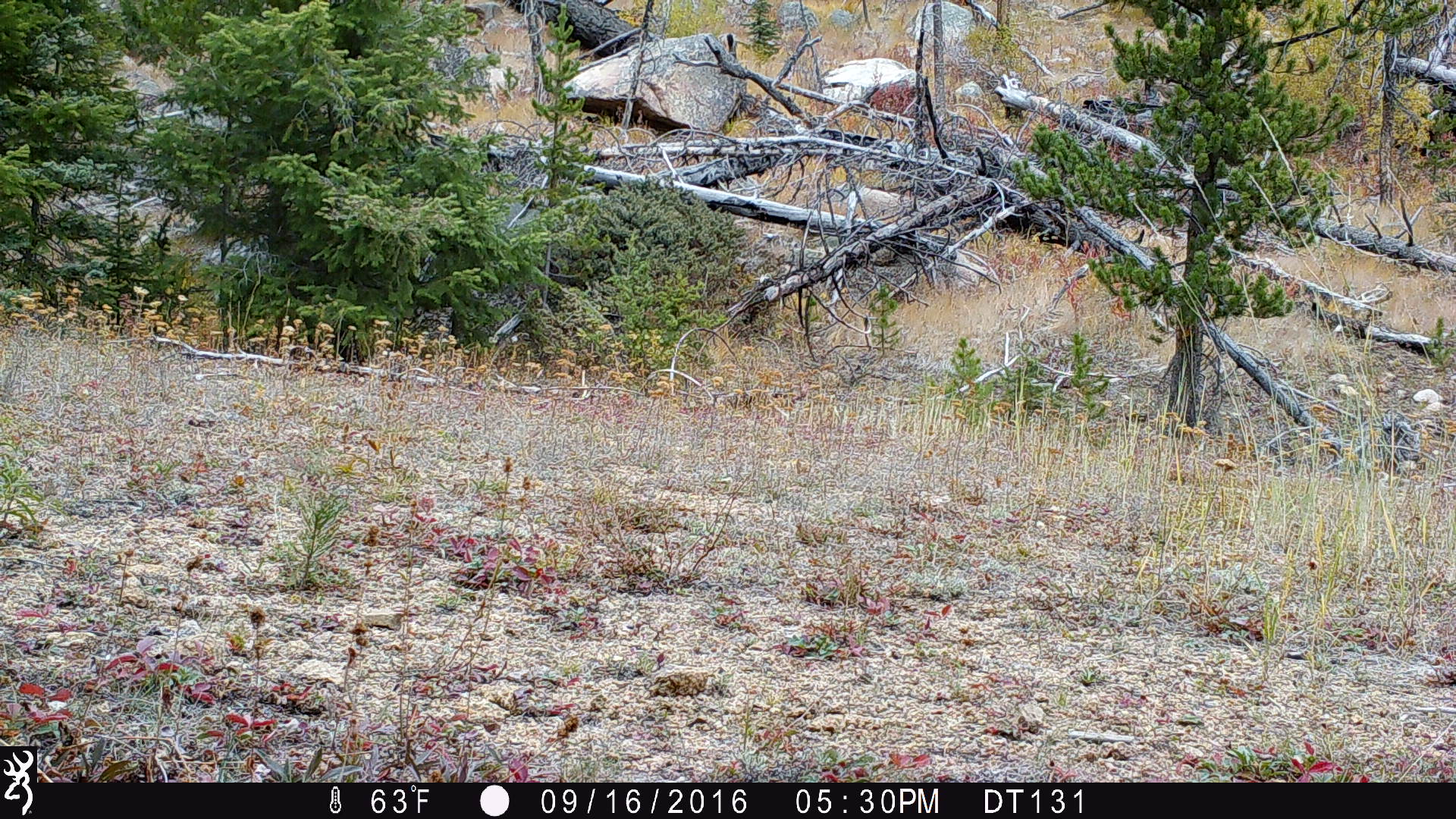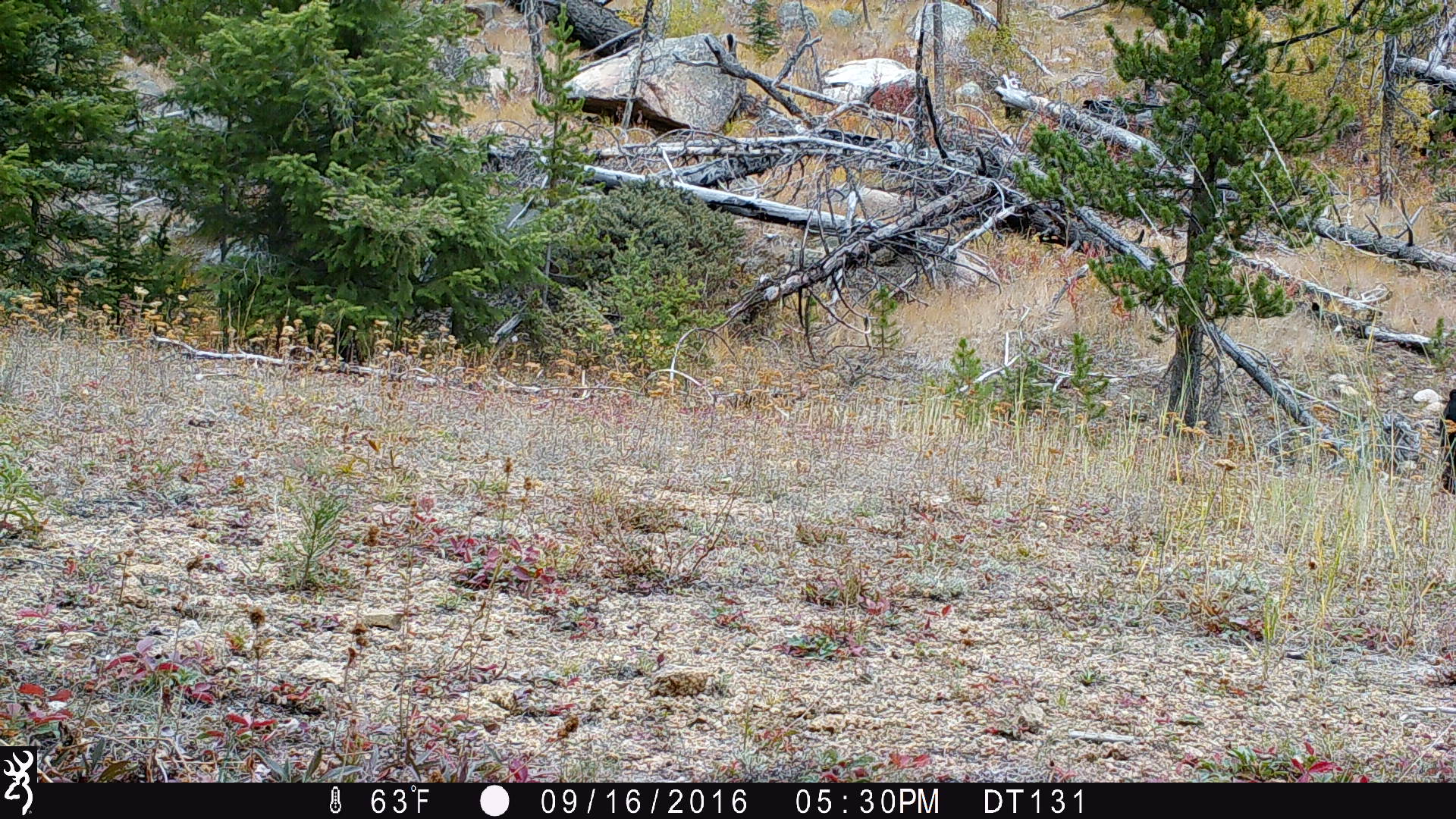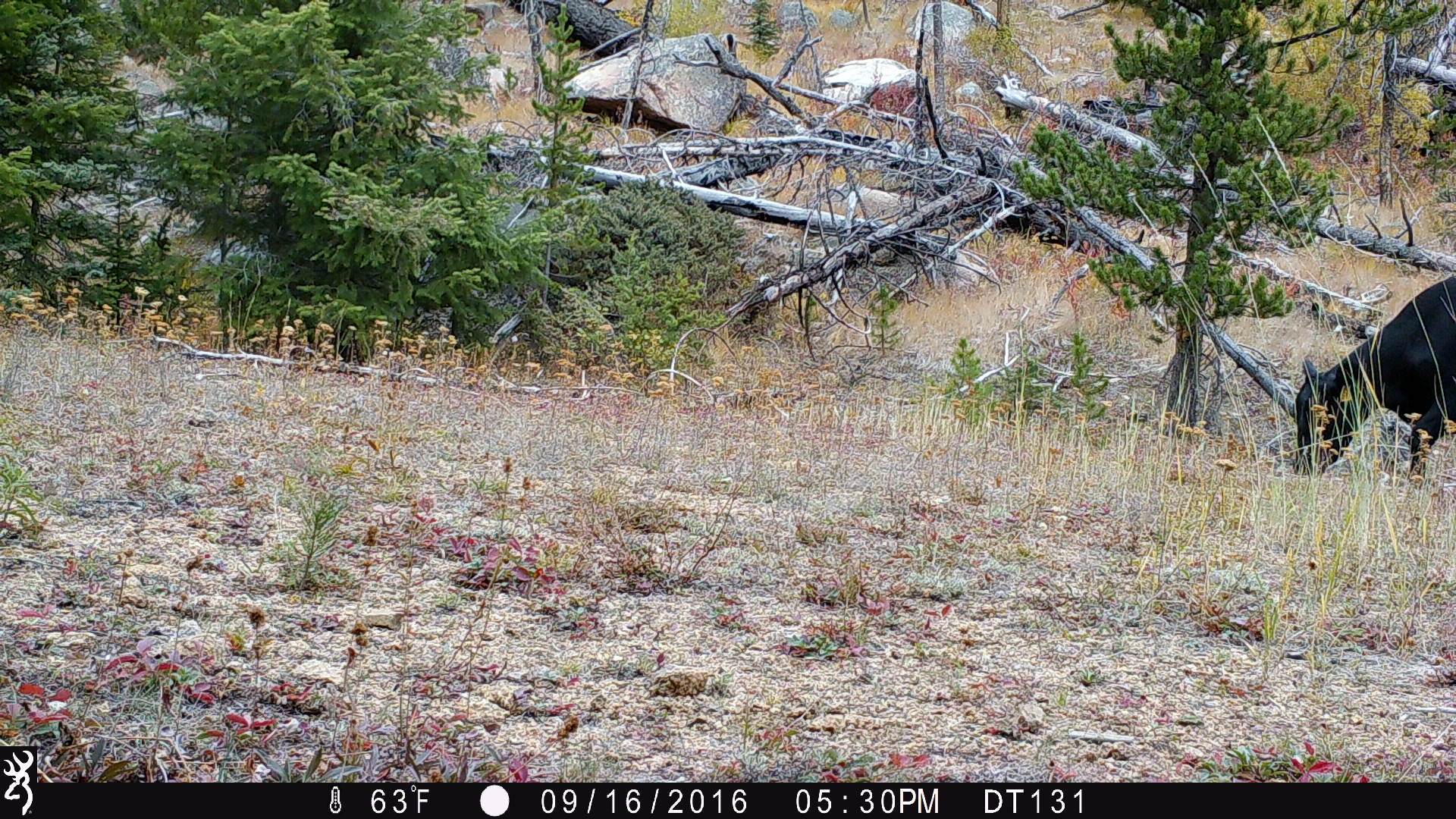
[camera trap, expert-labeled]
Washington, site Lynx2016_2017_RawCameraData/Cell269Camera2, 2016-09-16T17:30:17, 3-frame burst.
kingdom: Animalia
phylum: Chordata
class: Mammalia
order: Artiodactyla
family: Bovidae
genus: Bos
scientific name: Bos taurus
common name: domestic cattle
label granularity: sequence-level